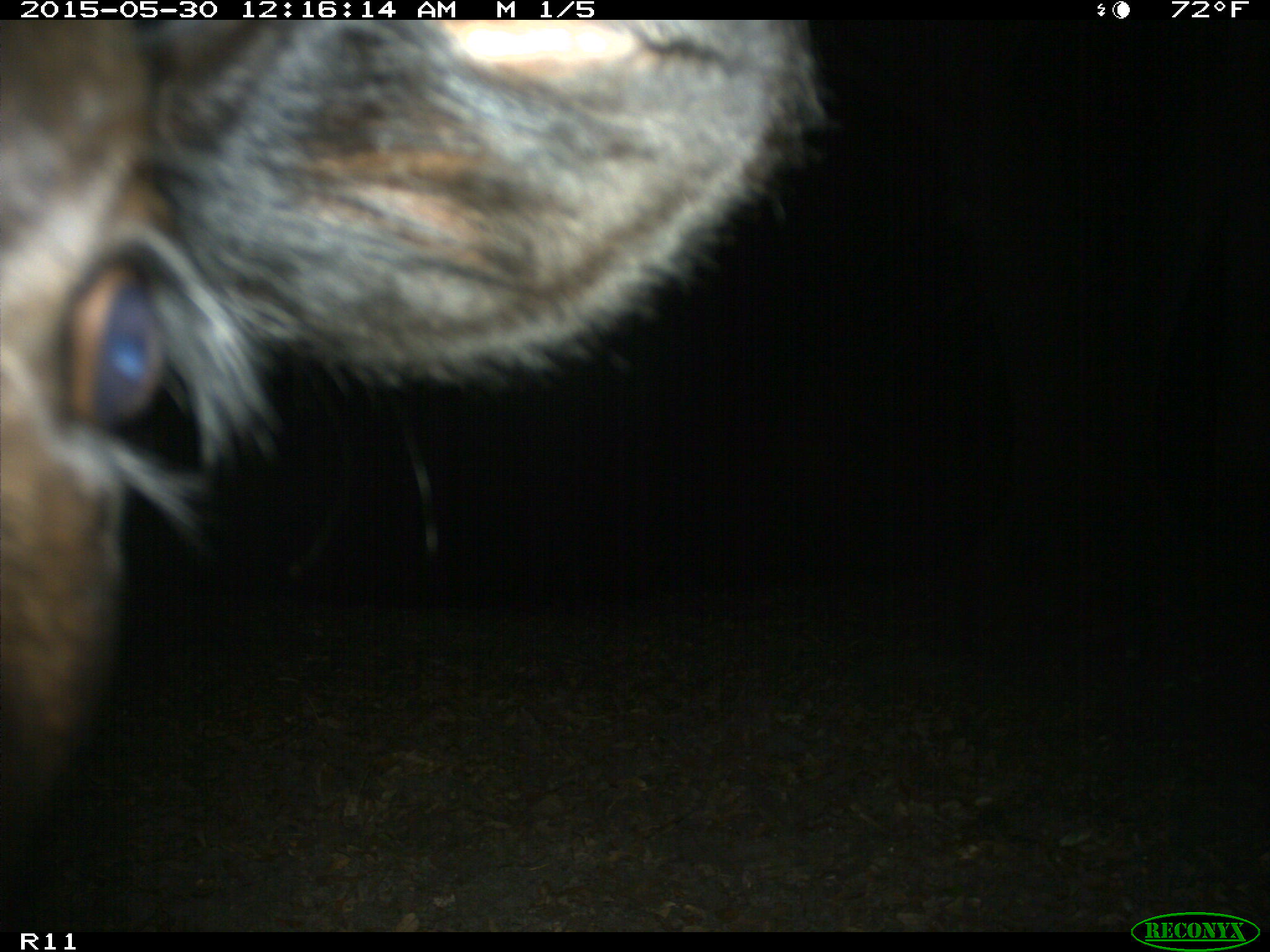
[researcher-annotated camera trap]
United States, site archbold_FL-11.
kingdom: Animalia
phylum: Chordata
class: Mammalia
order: Artiodactyla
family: Bovidae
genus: Bos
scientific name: Bos taurus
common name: domestic cow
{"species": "Bos taurus (domestic cow)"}